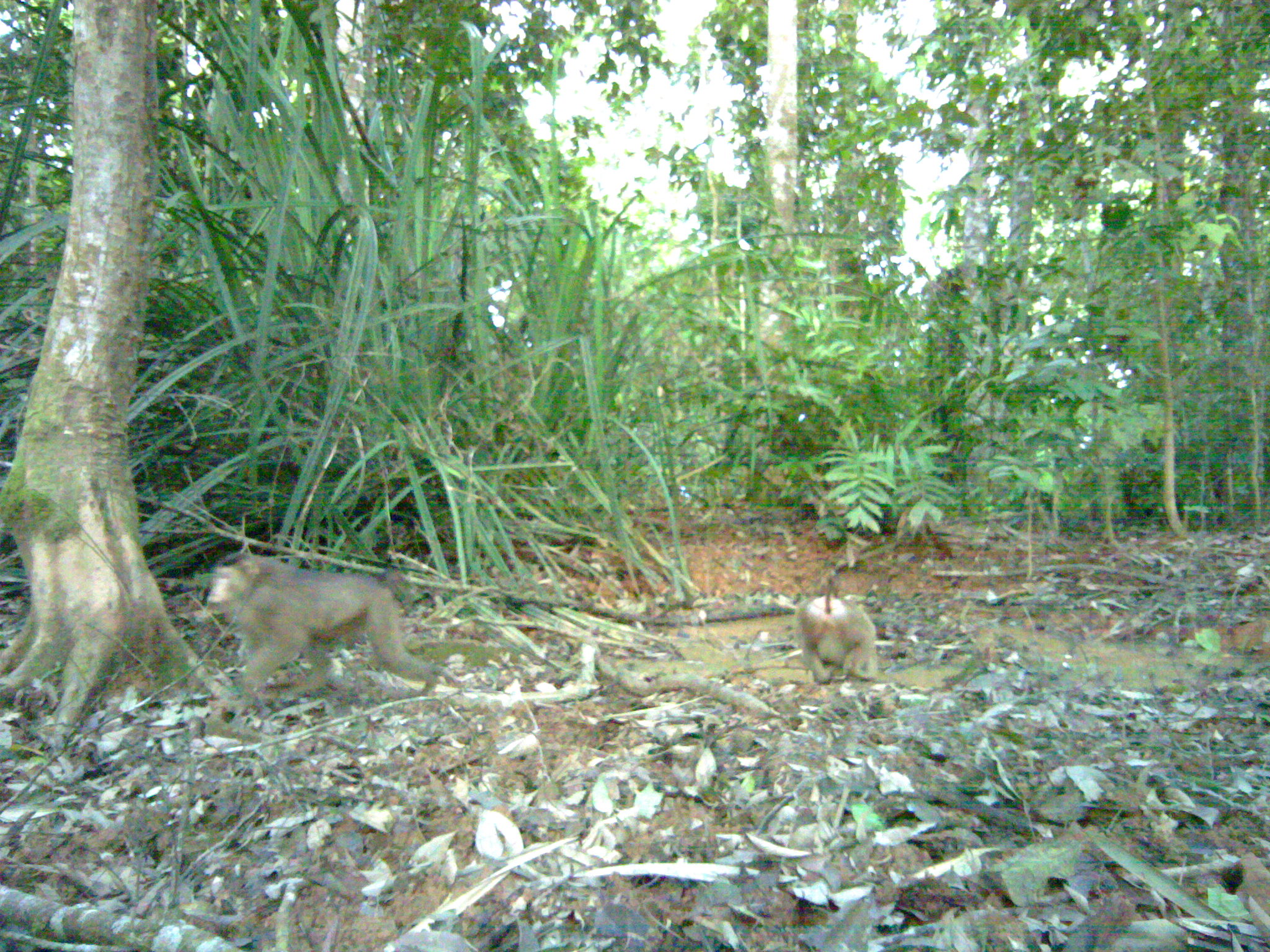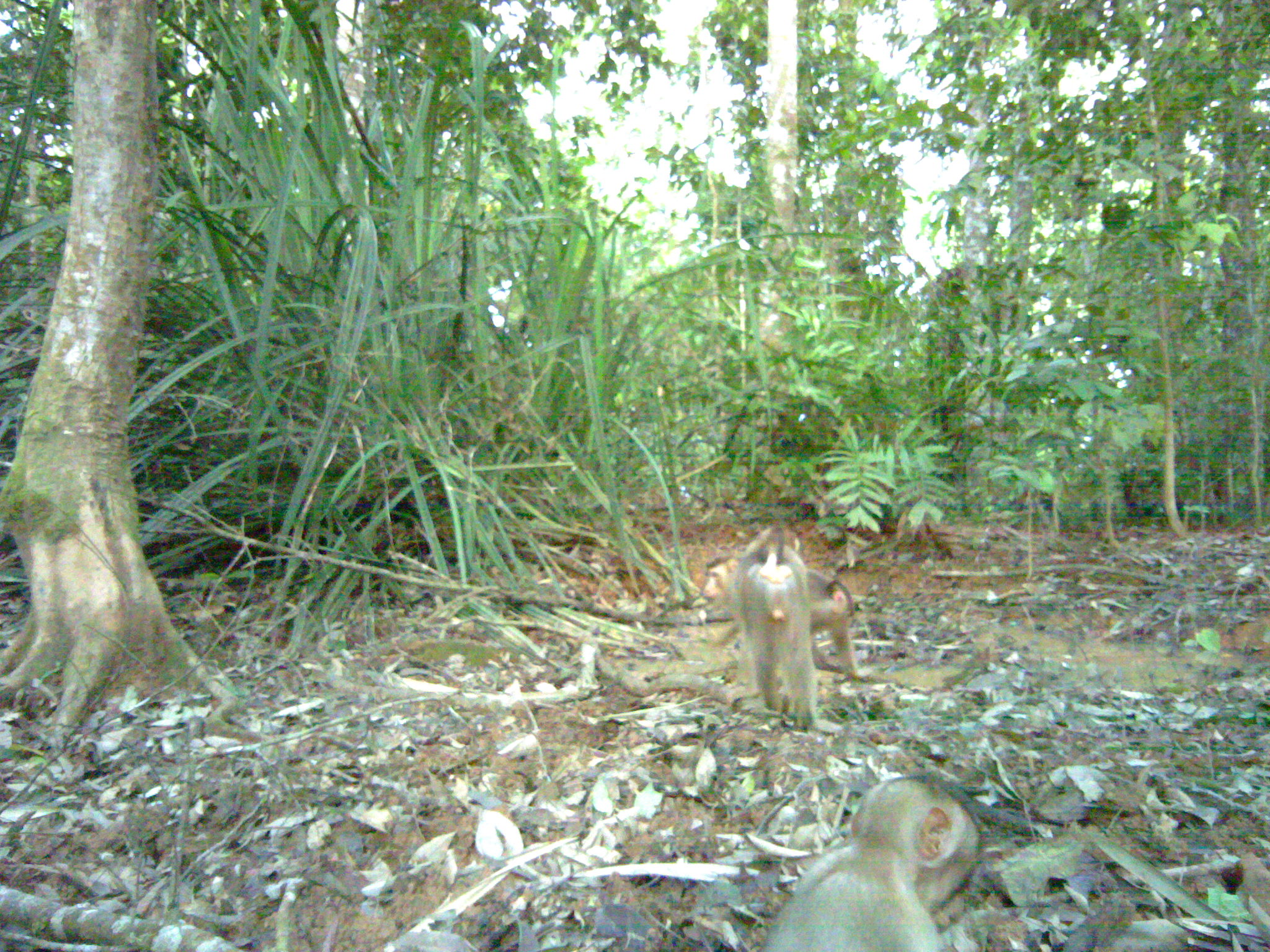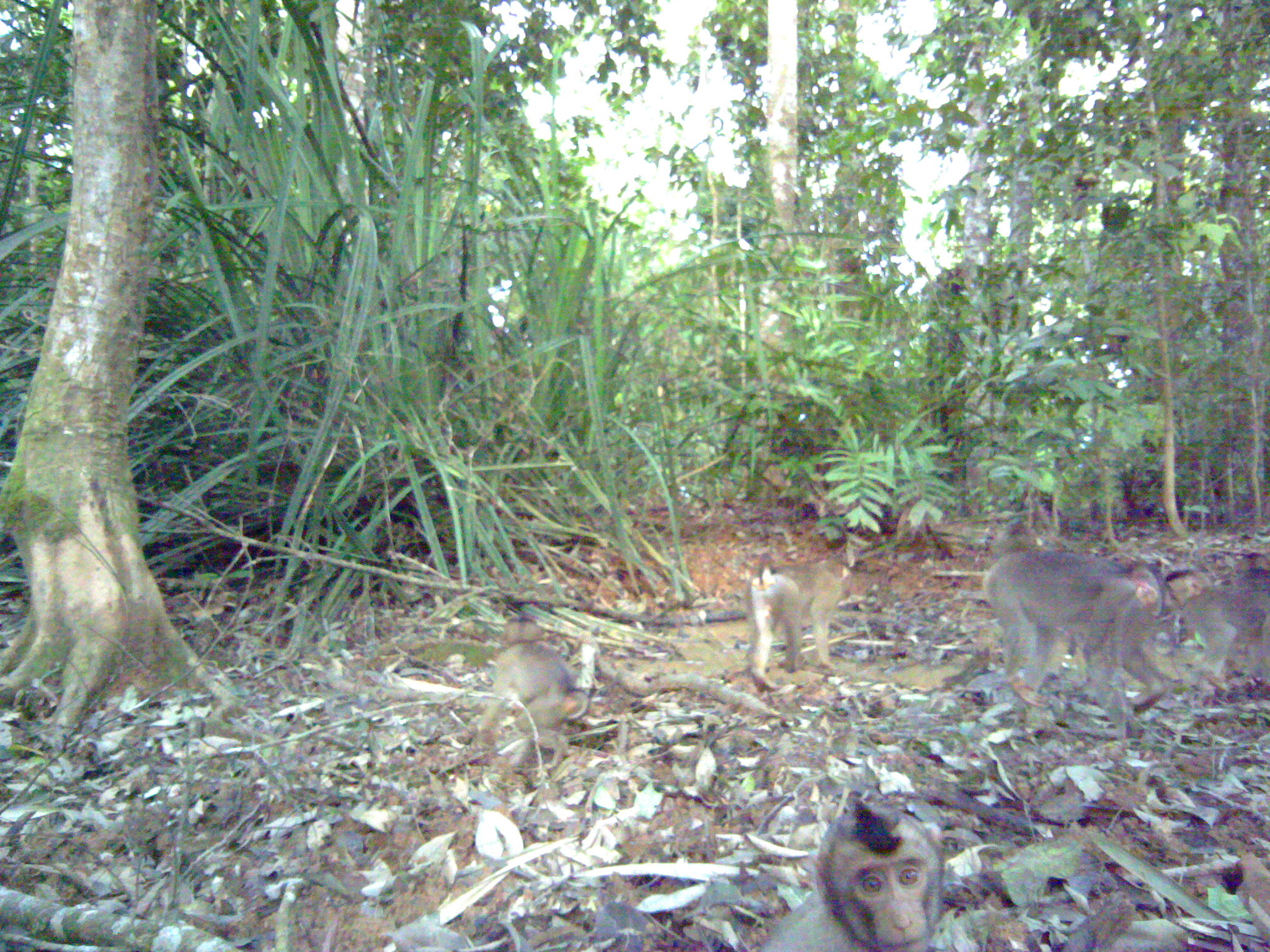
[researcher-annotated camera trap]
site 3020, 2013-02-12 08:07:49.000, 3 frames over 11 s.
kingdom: Animalia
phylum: Chordata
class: Mammalia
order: Primates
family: Cercopithecidae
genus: Macaca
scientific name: Macaca nemestrina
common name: southern pig-tailed macaque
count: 2